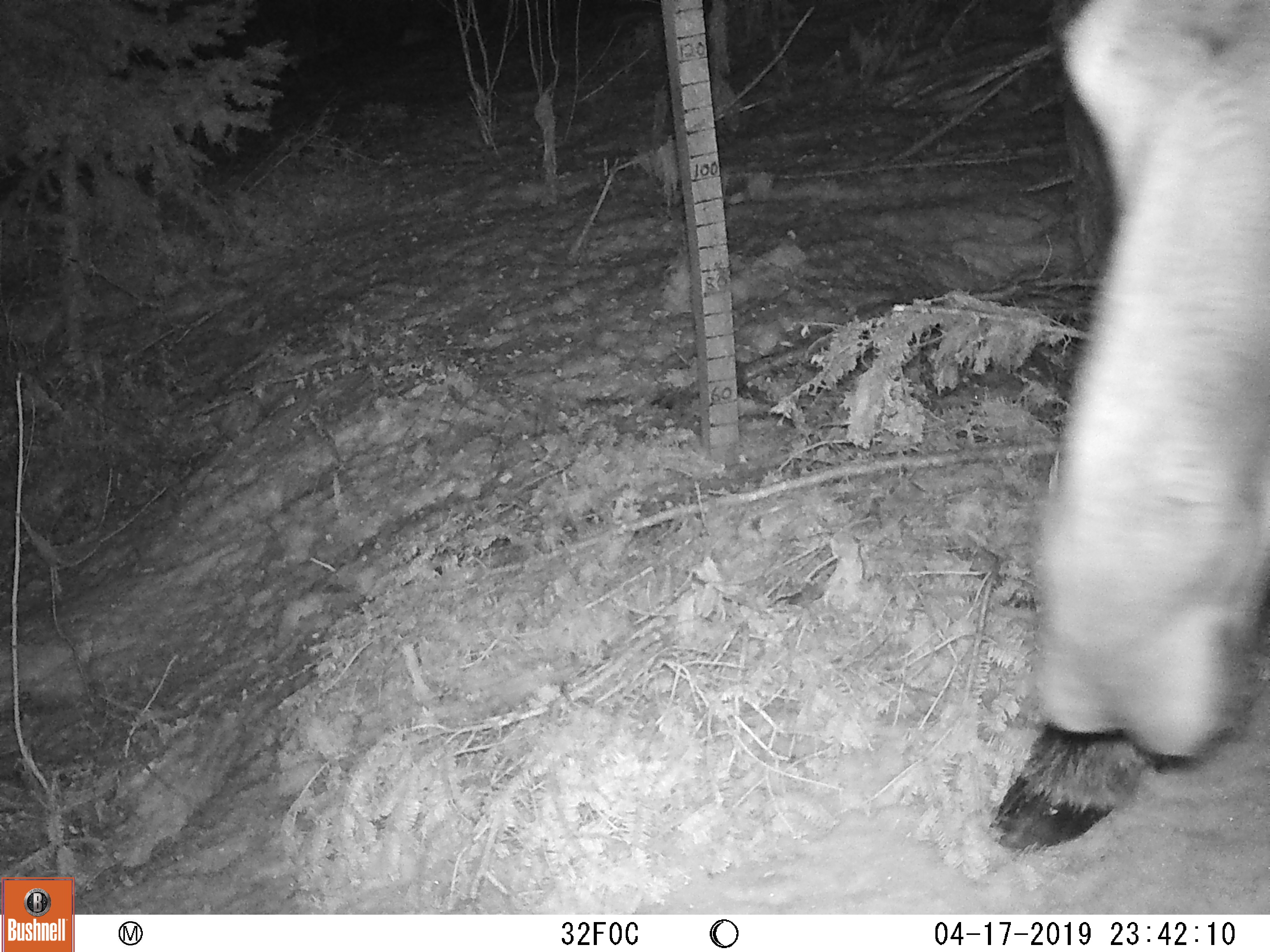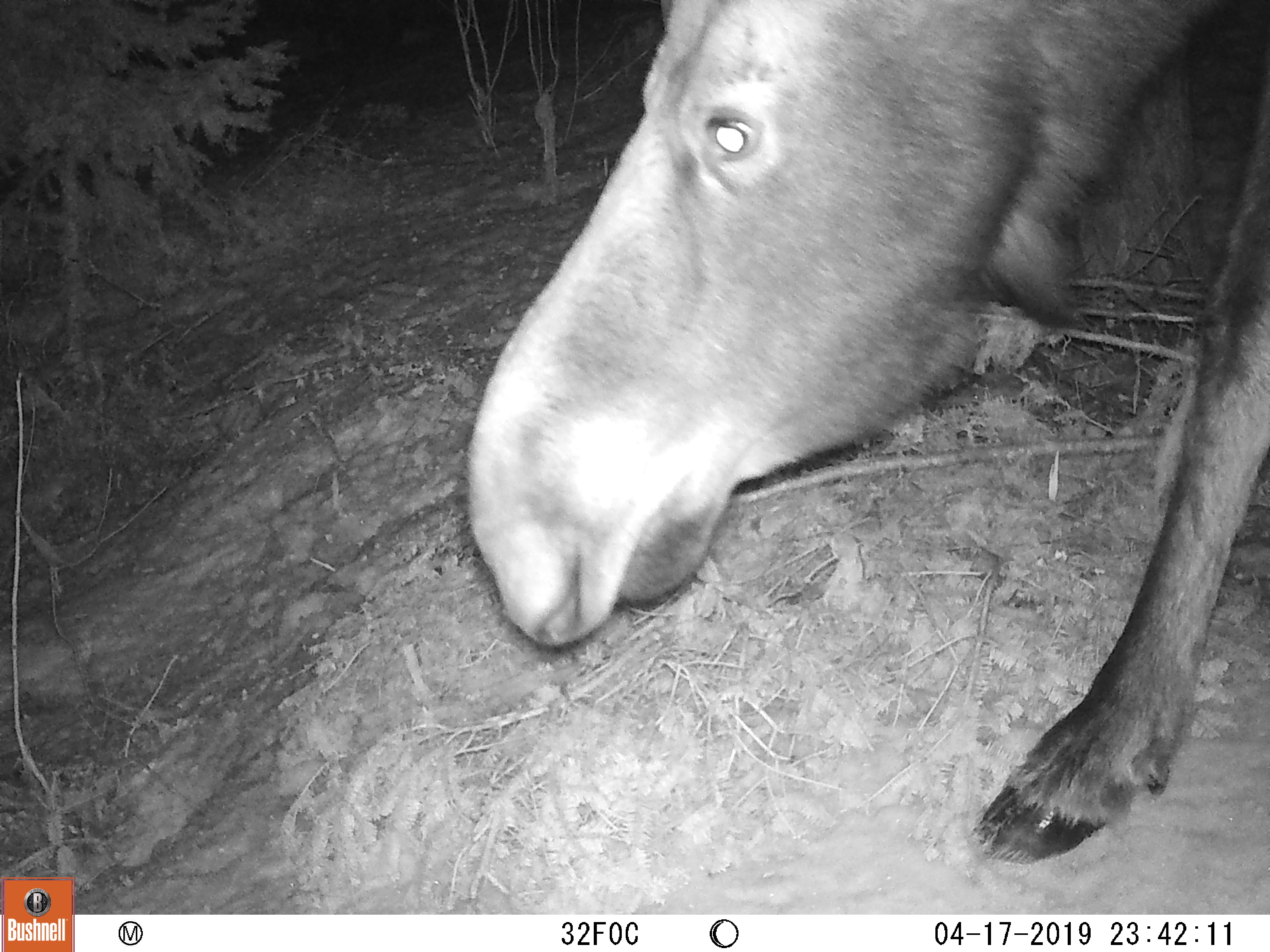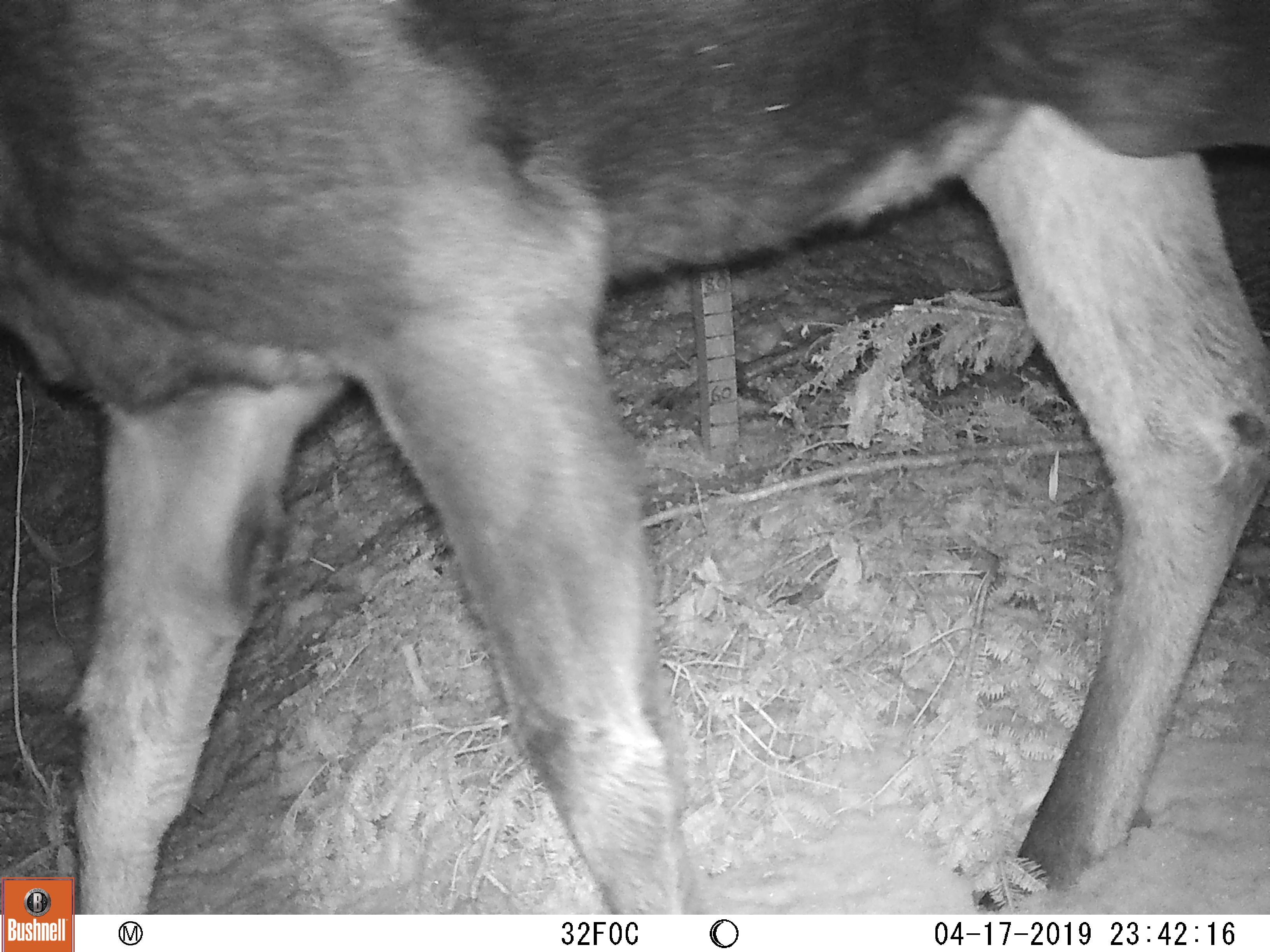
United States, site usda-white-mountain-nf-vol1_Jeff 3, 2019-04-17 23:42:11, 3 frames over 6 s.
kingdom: Animalia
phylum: Chordata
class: Mammalia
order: Artiodactyla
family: Cervidae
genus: Alces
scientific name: Alces alces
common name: moose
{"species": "moose (Alces alces)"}